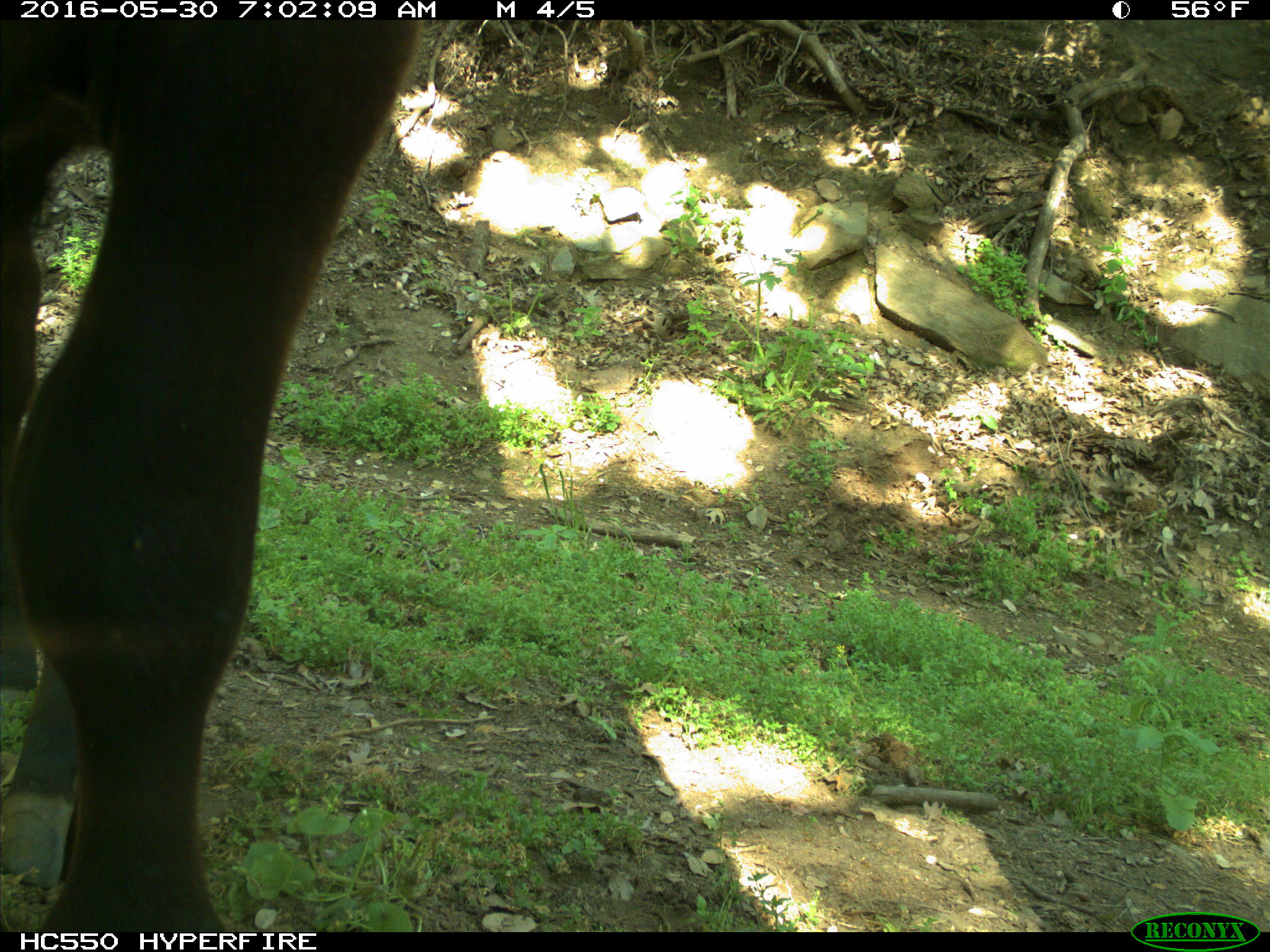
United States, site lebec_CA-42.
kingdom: Animalia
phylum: Chordata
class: Mammalia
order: Artiodactyla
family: Bovidae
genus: Bos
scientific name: Bos taurus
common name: domestic cow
Bos taurus (domestic cow).